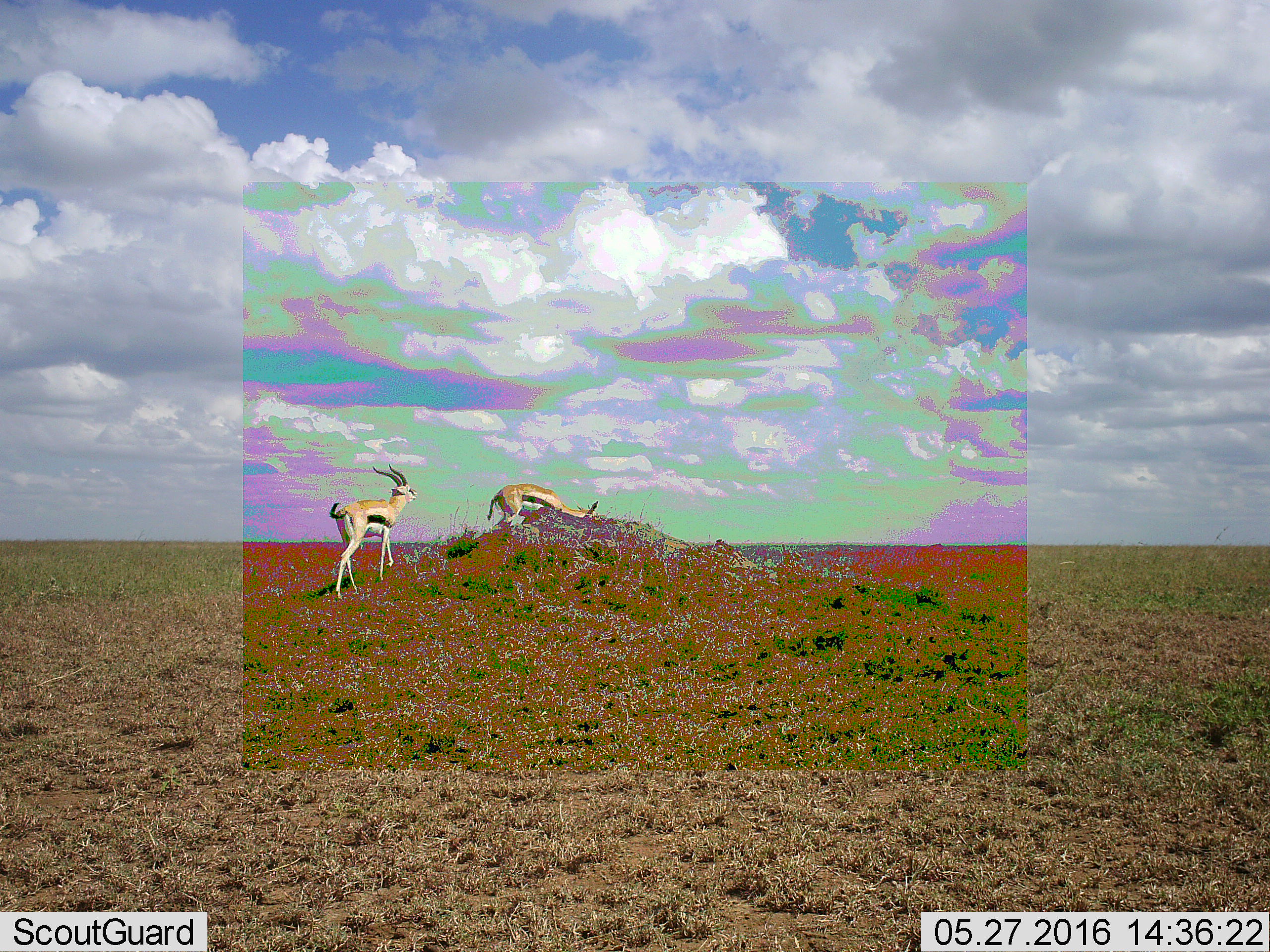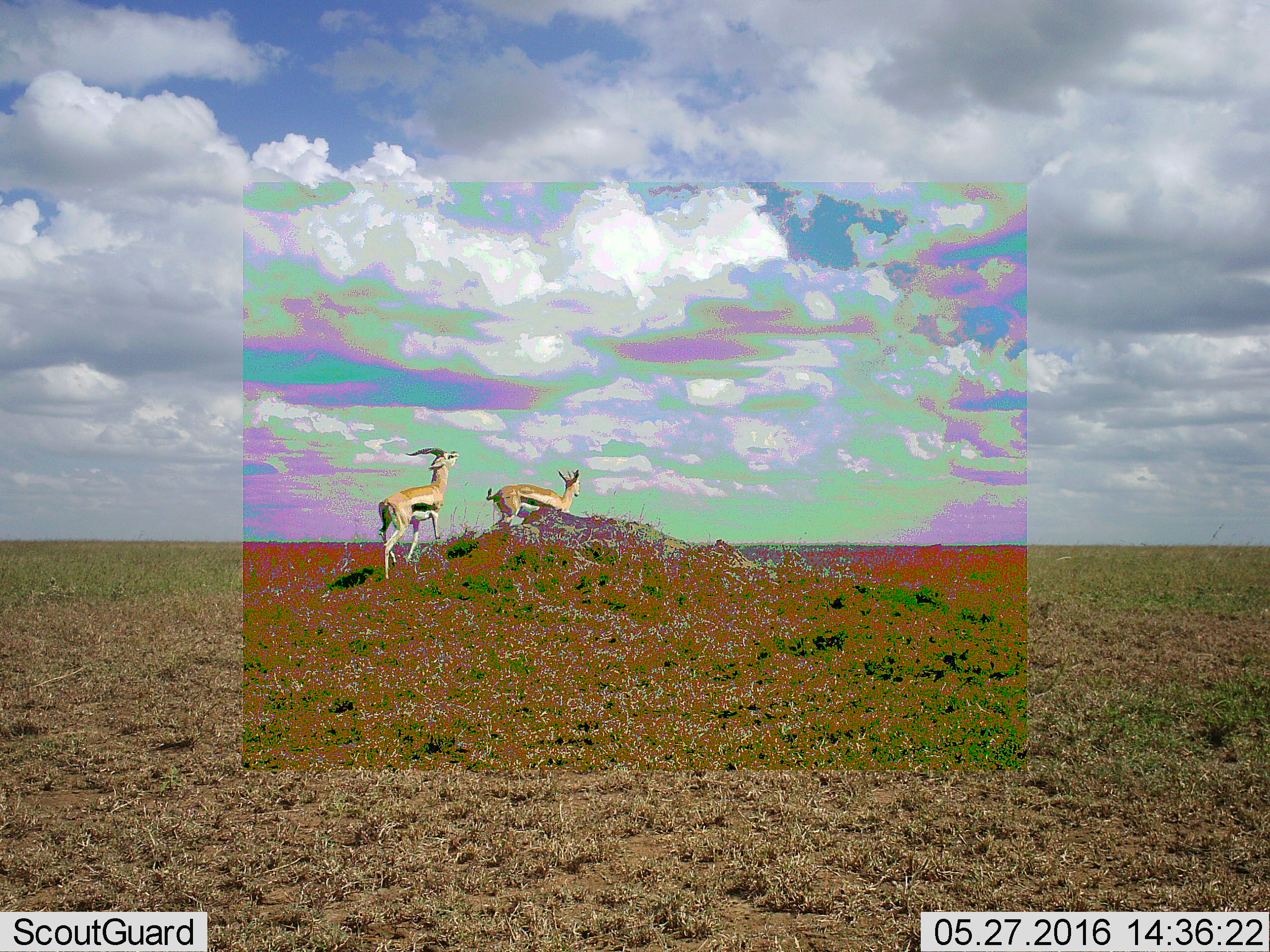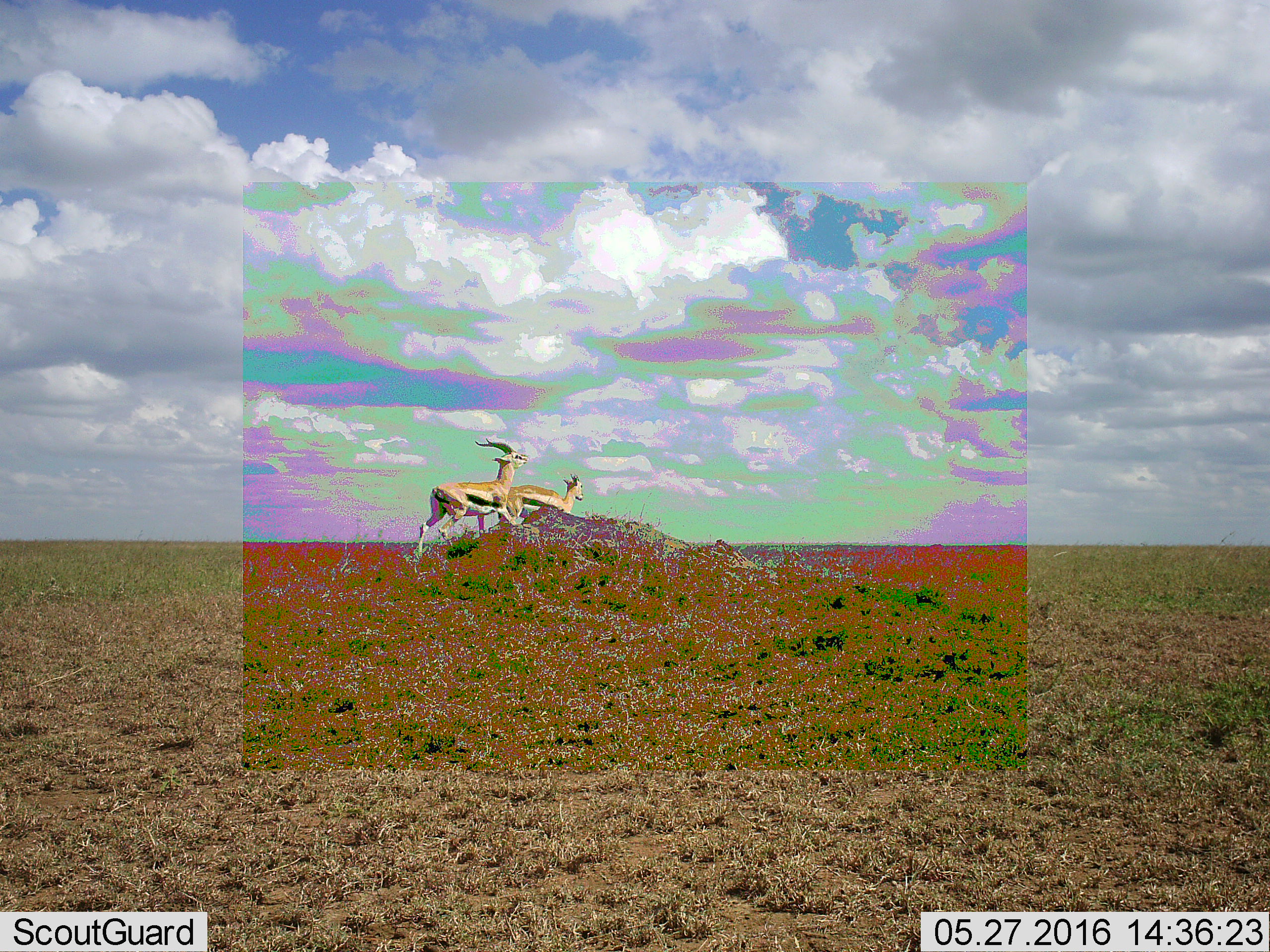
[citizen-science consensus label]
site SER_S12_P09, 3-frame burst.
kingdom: Animalia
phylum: Chordata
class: Mammalia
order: Artiodactyla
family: Bovidae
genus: Eudorcas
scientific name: Eudorcas thomsonii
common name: thomson's gazelle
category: gazellethomsons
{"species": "gazellethomsons (thomson's gazelle) (Eudorcas thomsonii)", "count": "2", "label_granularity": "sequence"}